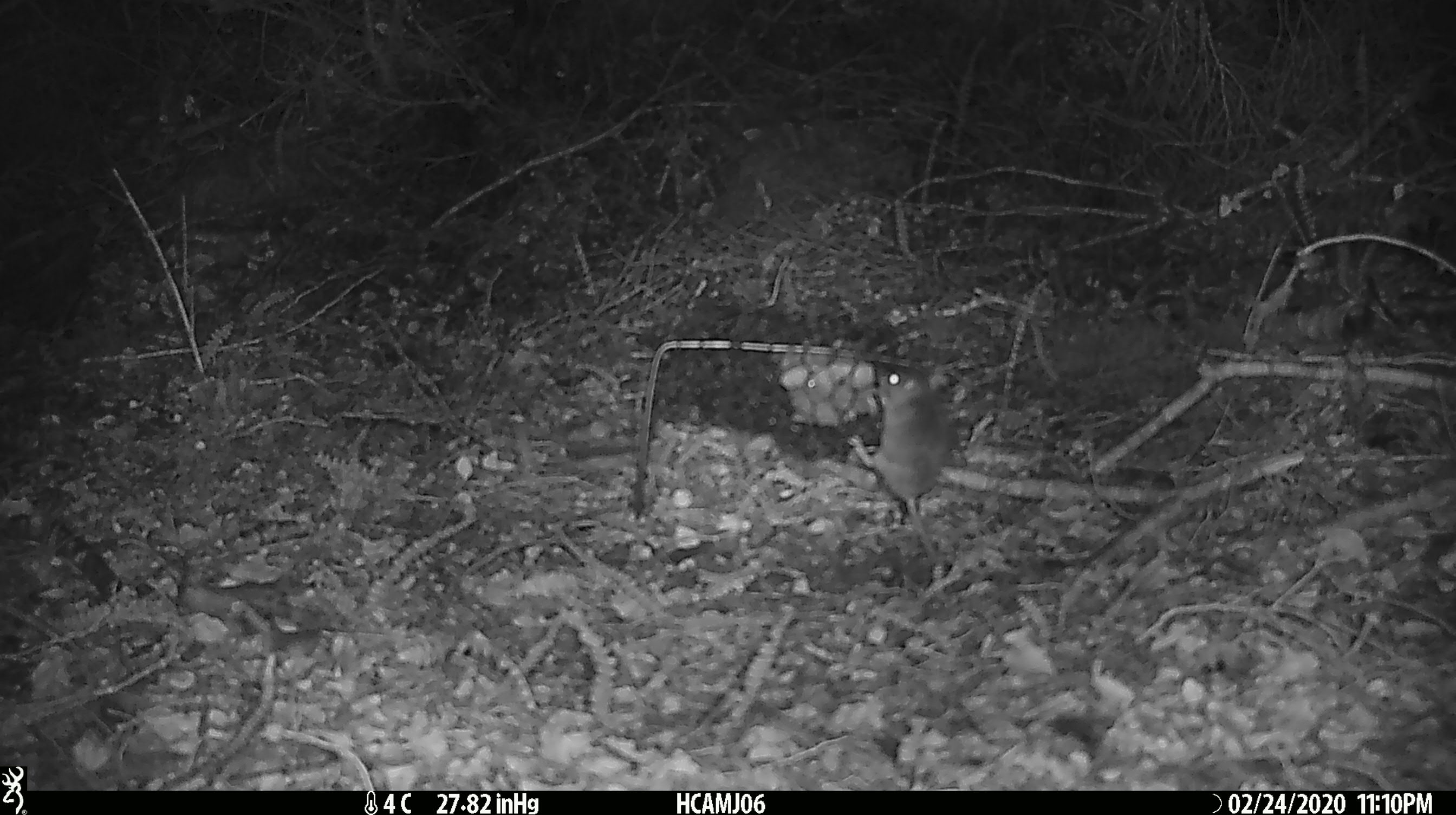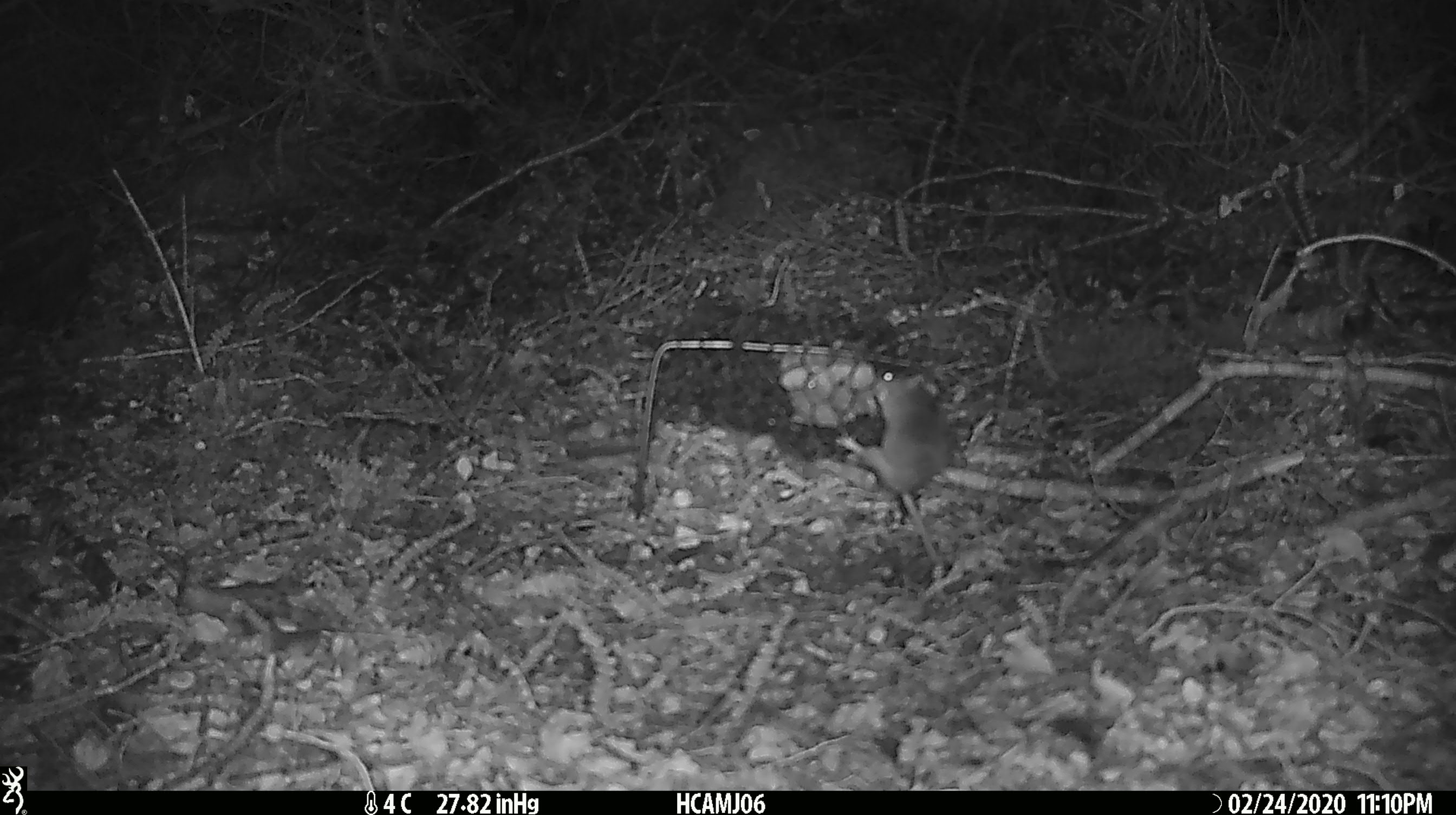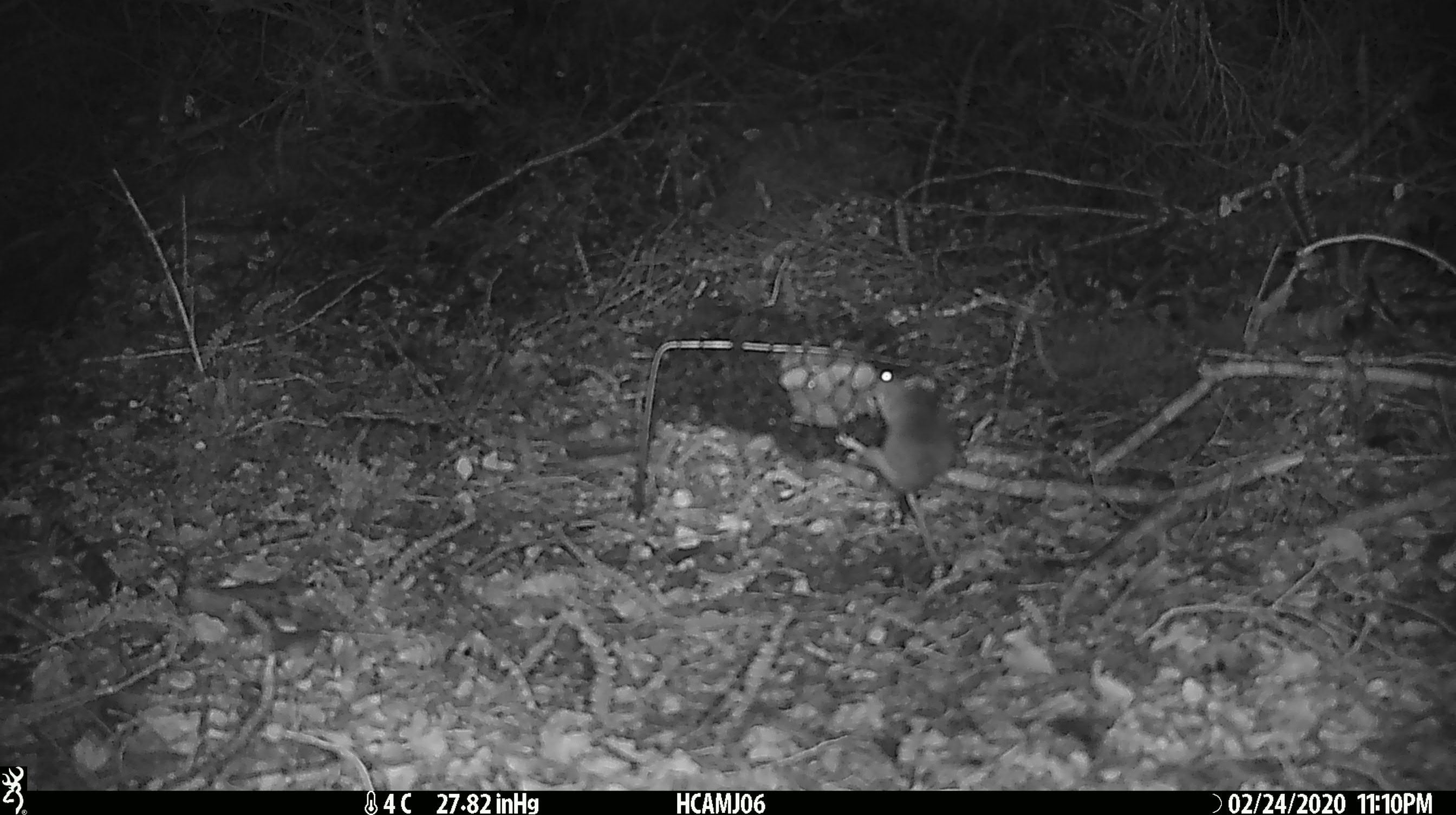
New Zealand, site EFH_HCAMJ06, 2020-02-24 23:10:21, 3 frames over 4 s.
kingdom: Animalia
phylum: Chordata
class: Mammalia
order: Rodentia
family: Muridae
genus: Mus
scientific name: Mus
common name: mouse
Mouse (Mus).